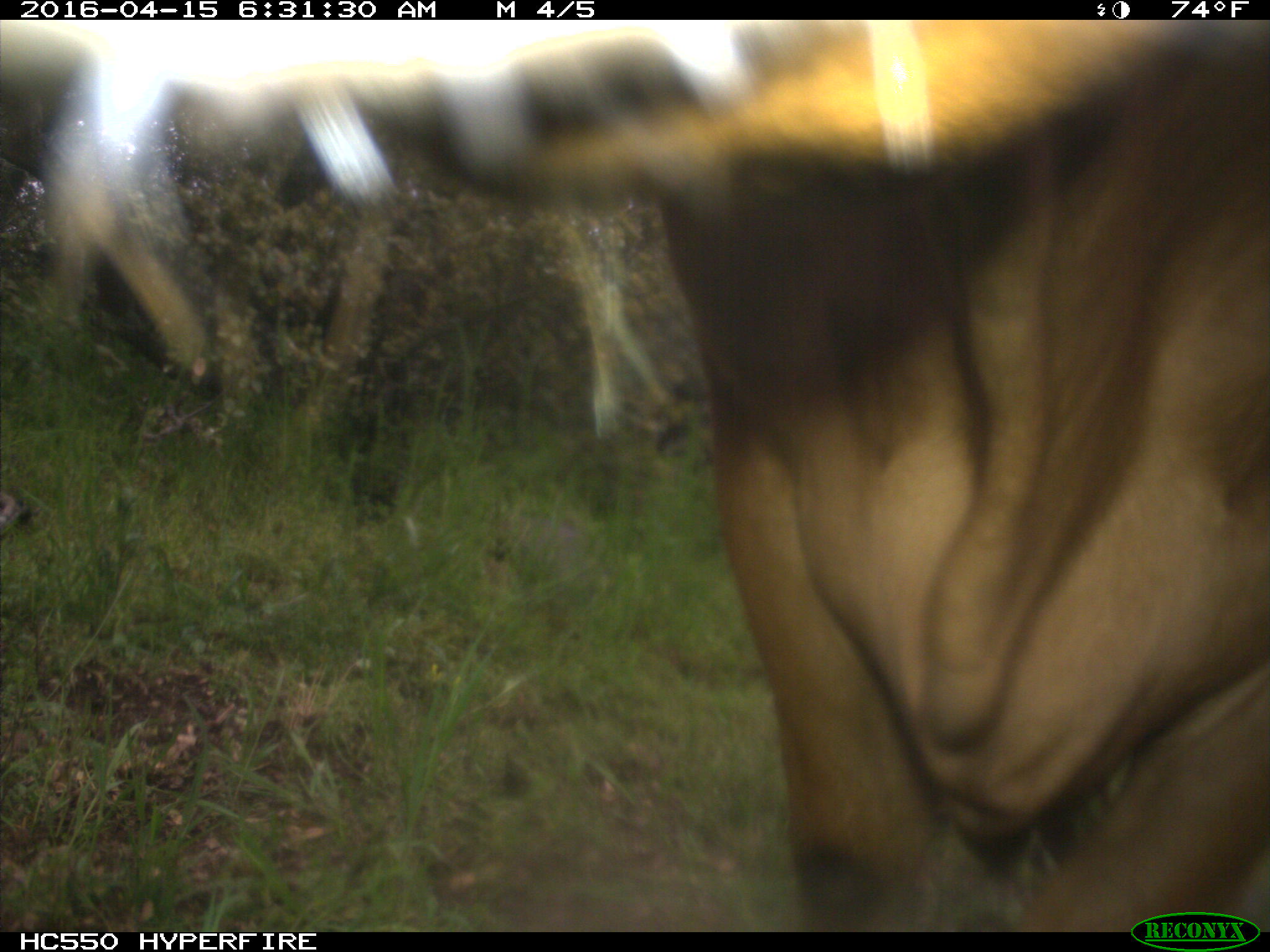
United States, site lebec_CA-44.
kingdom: Animalia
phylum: Chordata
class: Mammalia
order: Artiodactyla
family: Bovidae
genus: Bos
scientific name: Bos taurus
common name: domestic cow